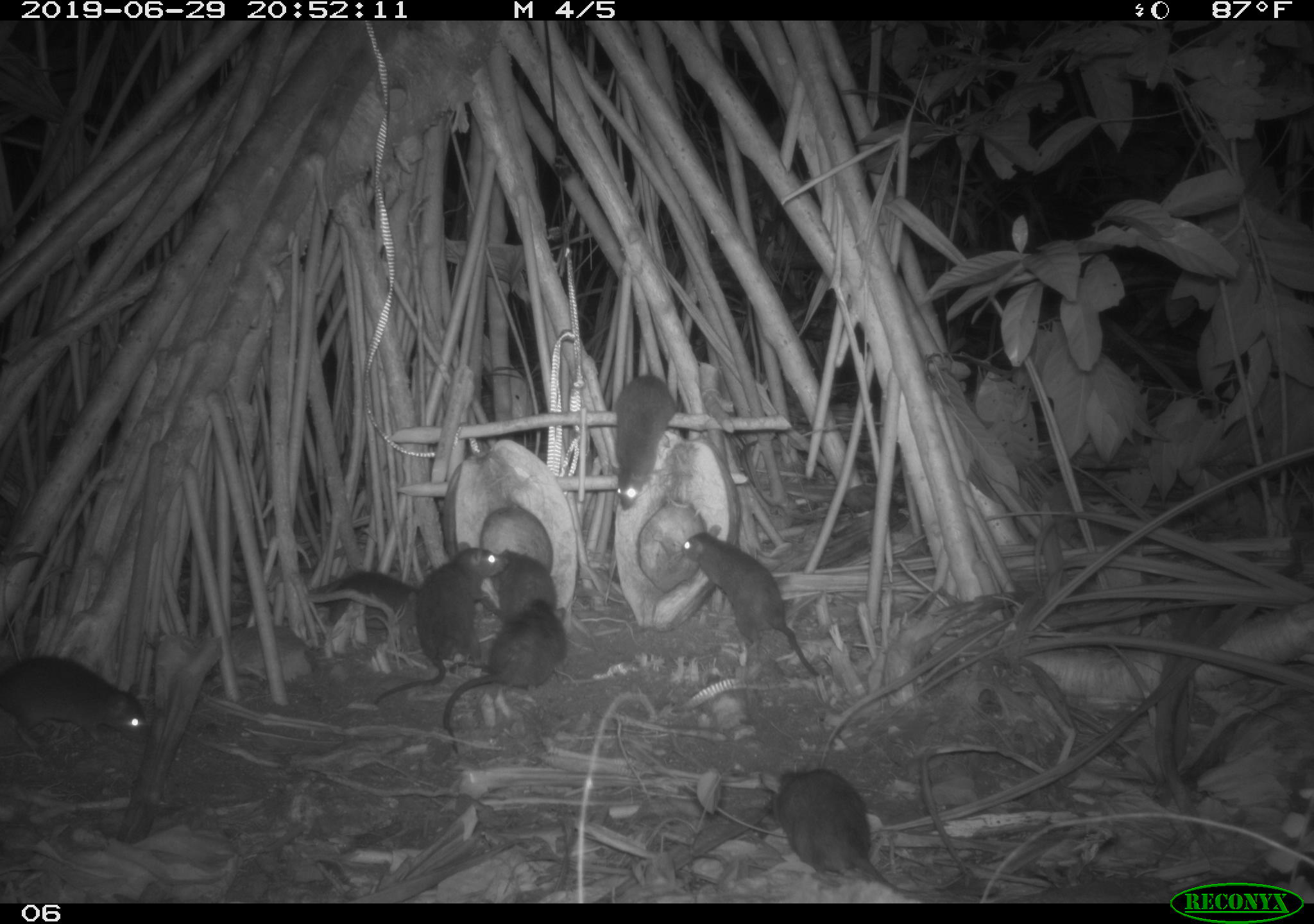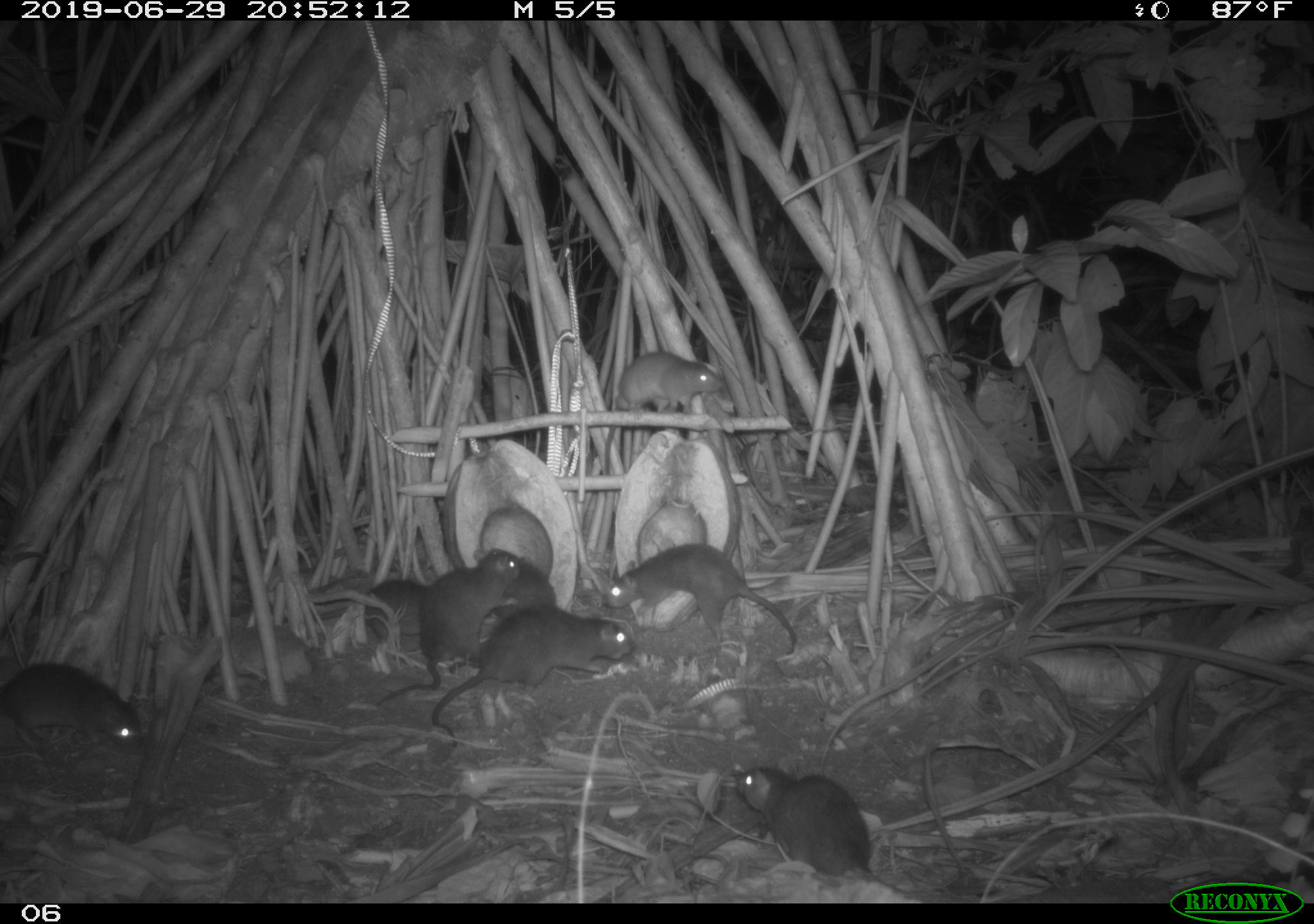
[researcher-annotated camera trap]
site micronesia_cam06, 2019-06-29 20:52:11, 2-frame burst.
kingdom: Animalia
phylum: Chordata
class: Mammalia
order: Rodentia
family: Muridae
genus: Rattus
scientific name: Rattus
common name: rat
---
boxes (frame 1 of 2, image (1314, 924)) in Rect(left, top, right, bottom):
rat: Rect(761, 759, 955, 895); Rect(375, 531, 514, 712); Rect(438, 590, 577, 760); Rect(677, 526, 820, 683); Rect(0, 649, 154, 744); Rect(610, 369, 682, 515); Rect(312, 562, 425, 638); Rect(486, 539, 565, 619)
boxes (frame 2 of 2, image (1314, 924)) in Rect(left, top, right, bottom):
rat: Rect(427, 608, 637, 749); Rect(380, 539, 520, 711); Rect(597, 540, 803, 655); Rect(735, 758, 899, 891); Rect(600, 349, 724, 476); Rect(1, 664, 153, 752); Rect(489, 544, 561, 616); Rect(365, 574, 441, 639)